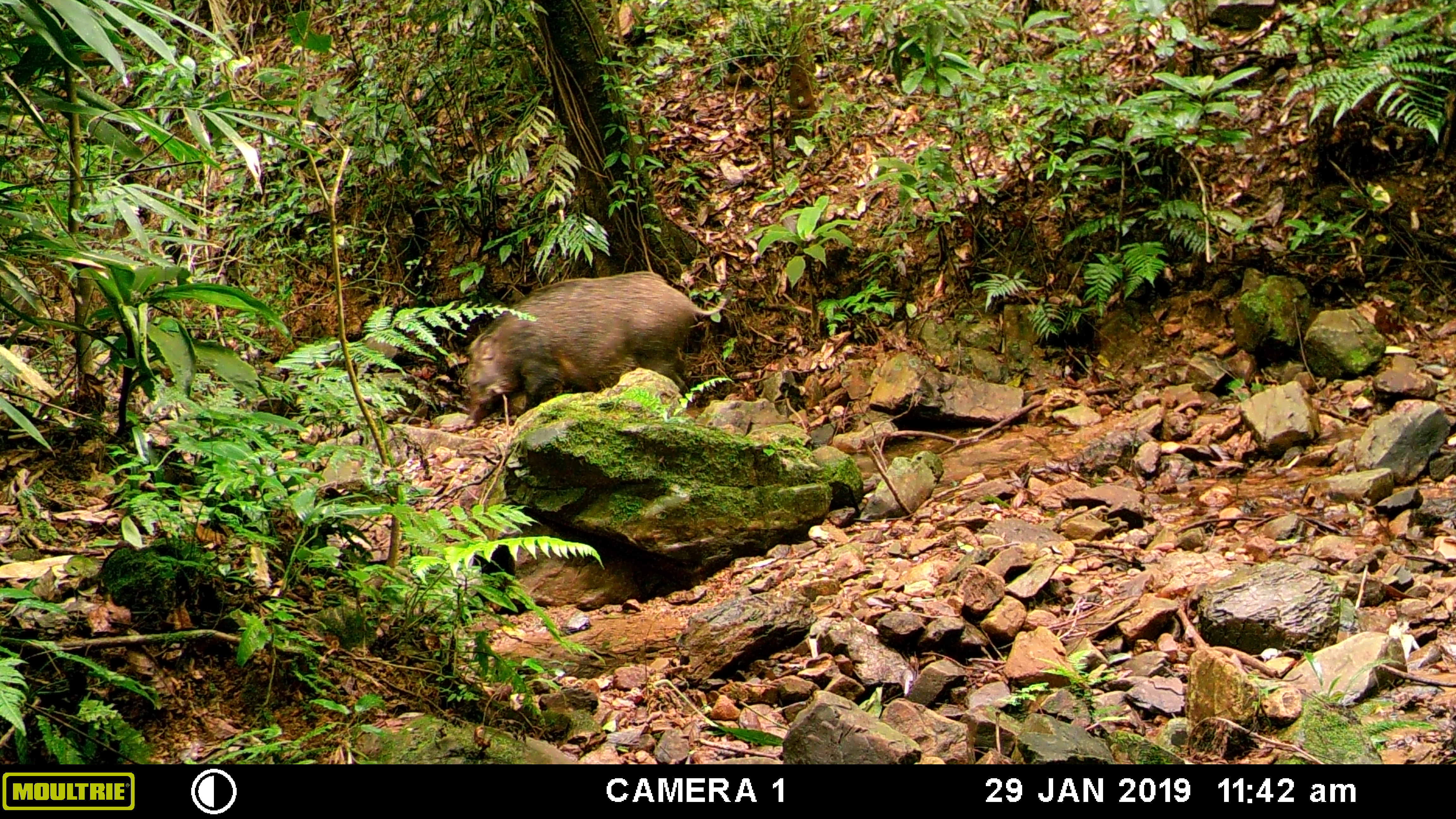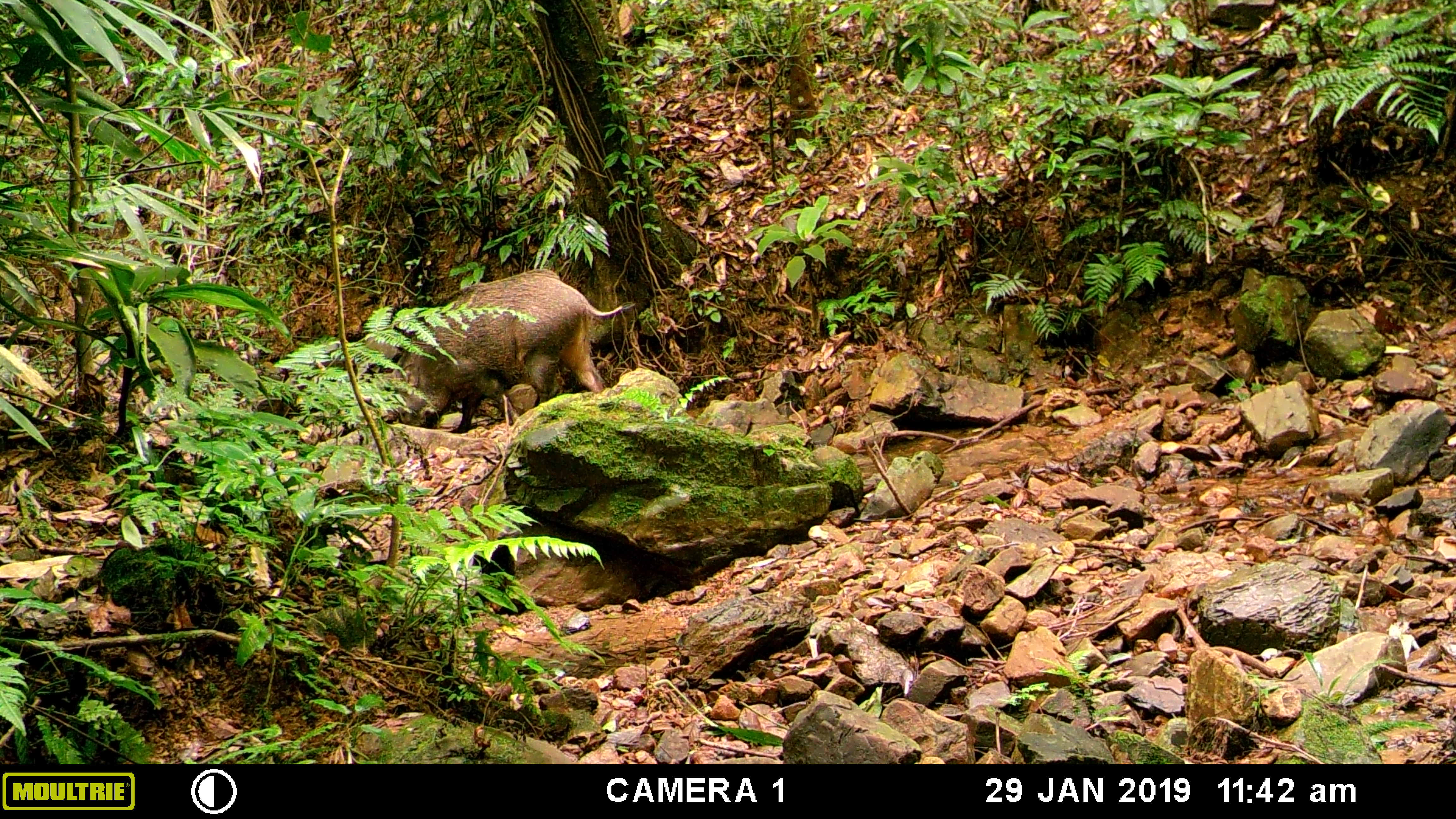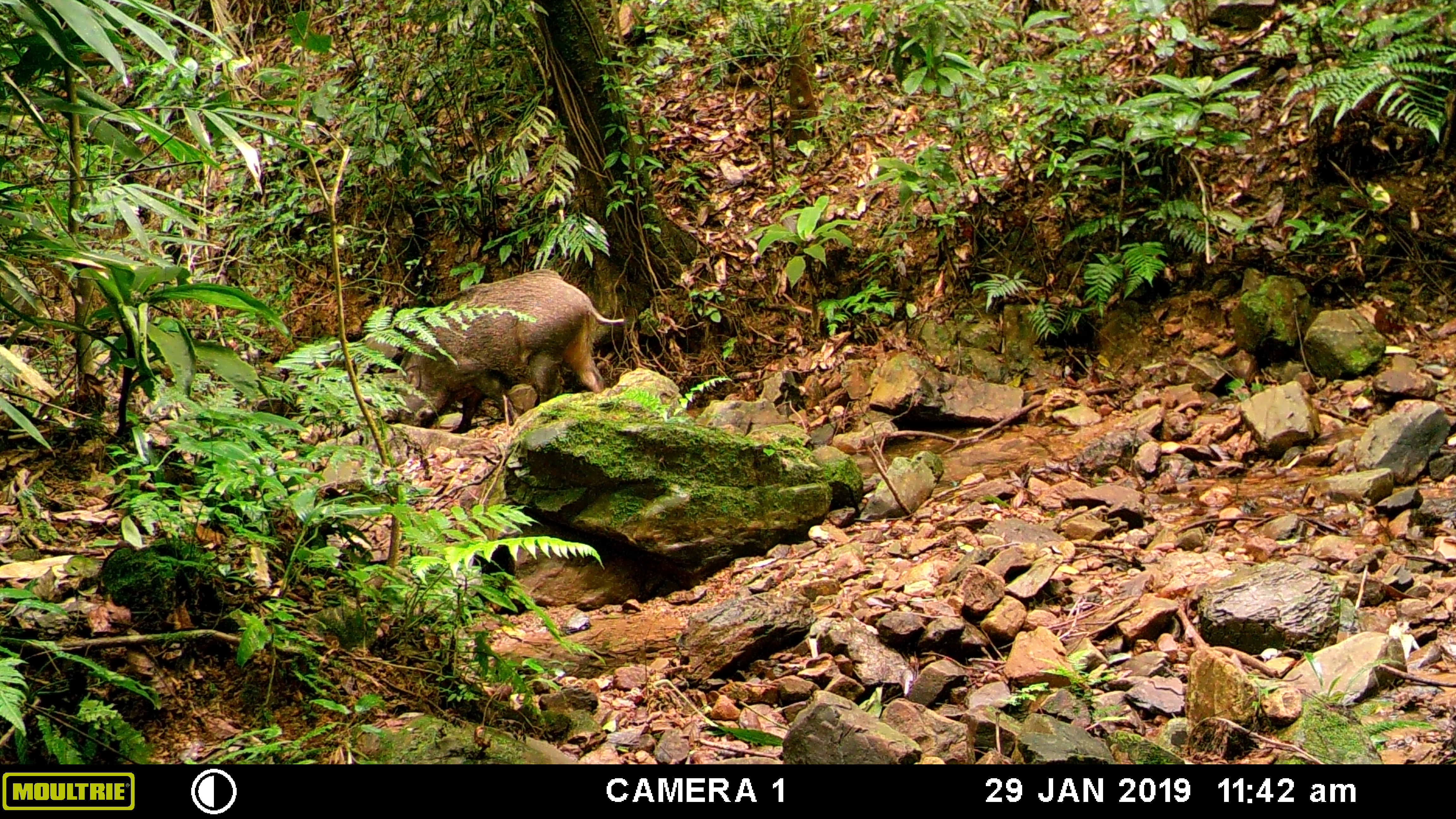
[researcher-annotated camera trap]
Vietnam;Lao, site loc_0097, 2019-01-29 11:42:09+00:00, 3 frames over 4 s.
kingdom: Animalia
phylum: Chordata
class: Mammalia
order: Artiodactyla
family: Suidae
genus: Sus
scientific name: Sus scrofa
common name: eurasian wild pig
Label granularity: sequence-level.